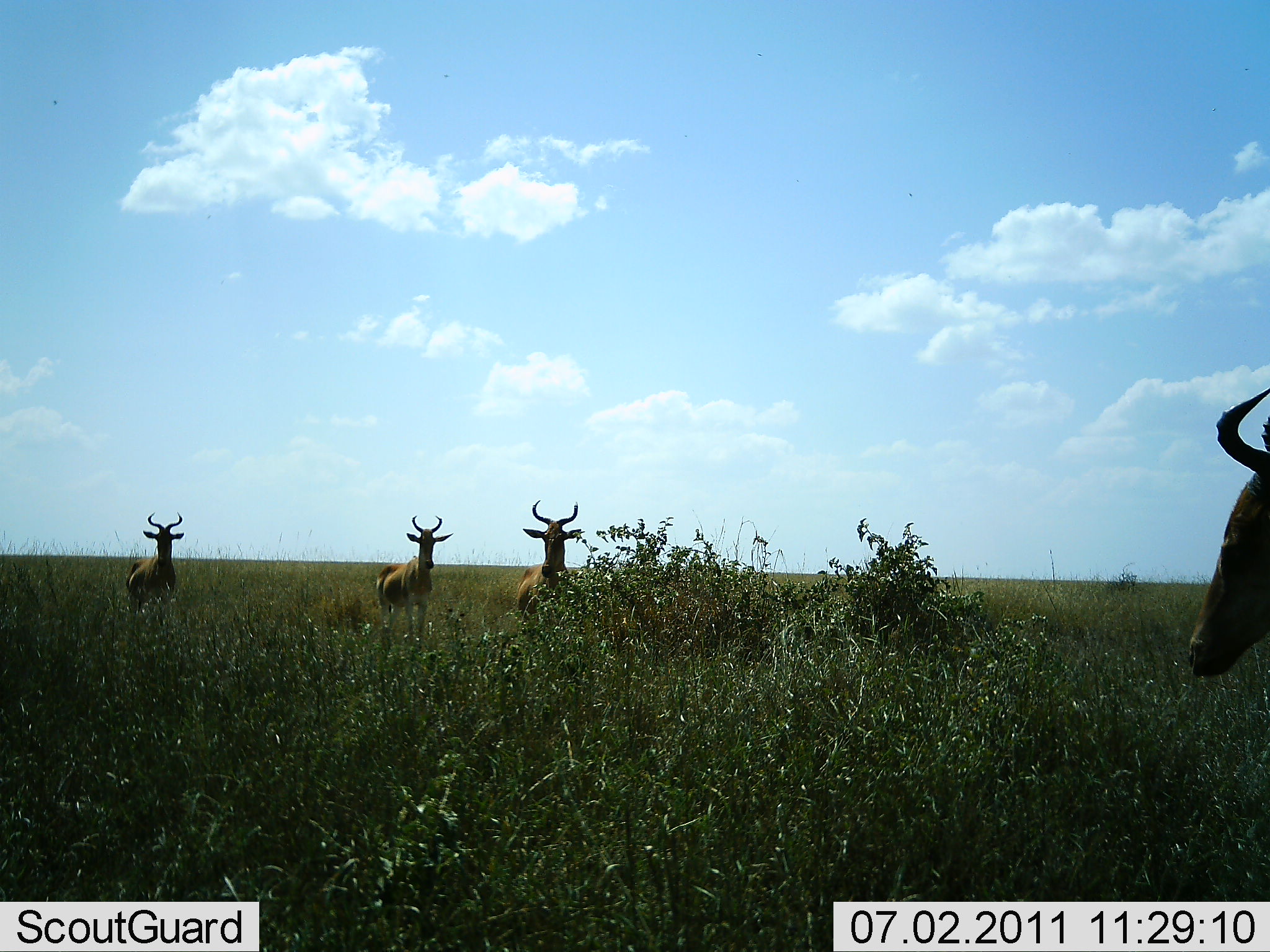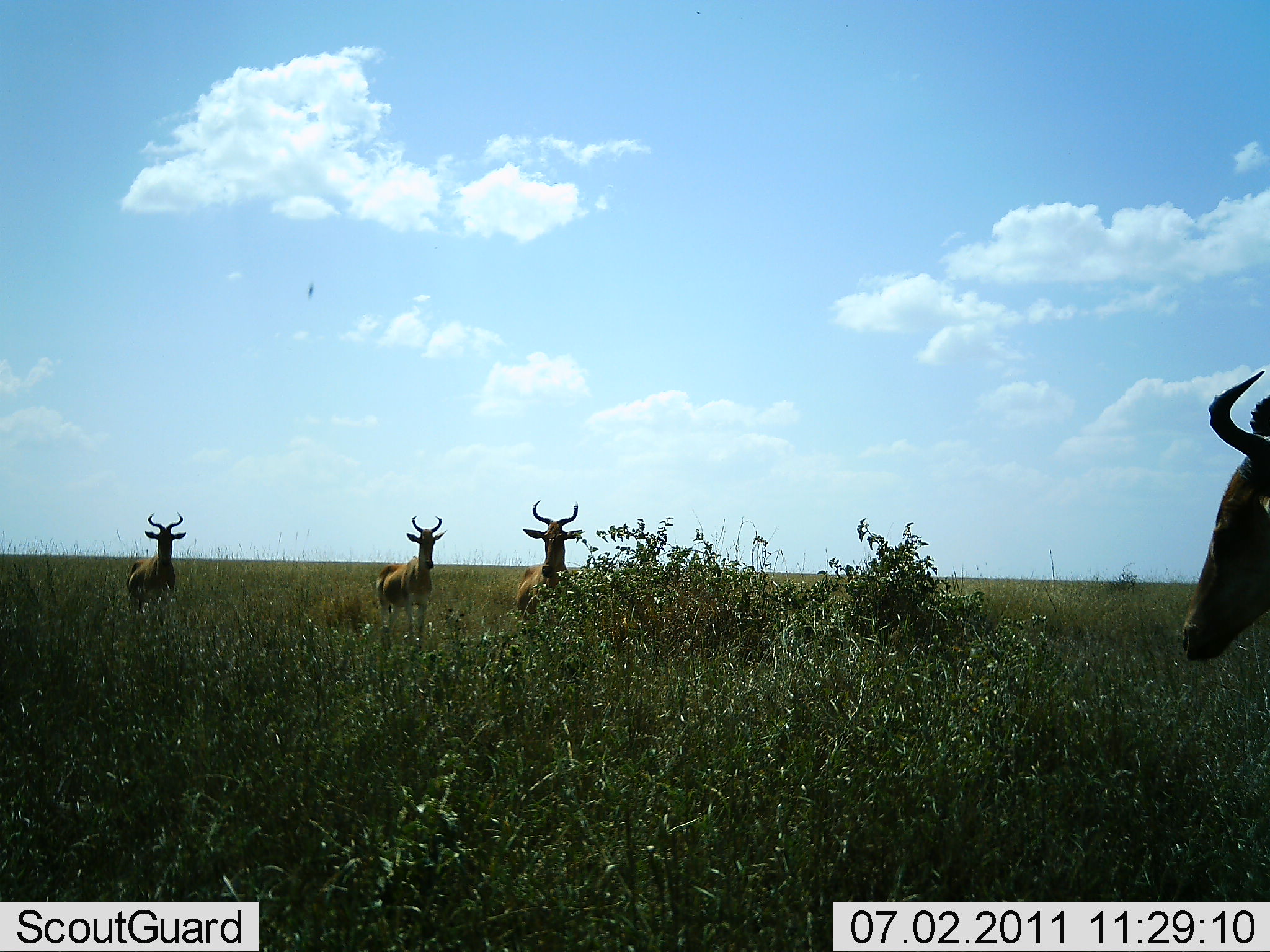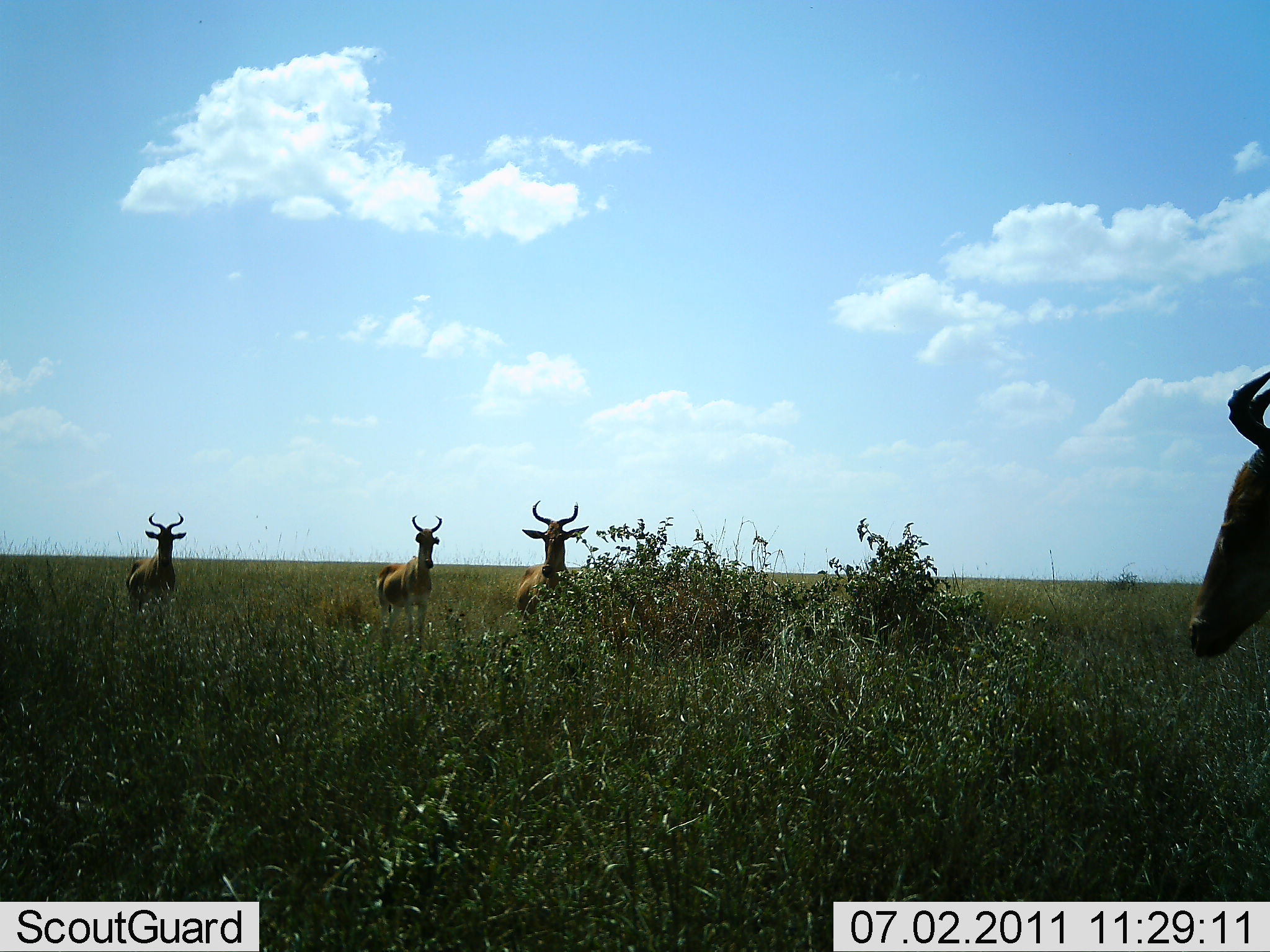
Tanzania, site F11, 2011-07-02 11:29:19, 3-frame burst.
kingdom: Animalia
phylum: Chordata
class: Mammalia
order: Artiodactyla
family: Bovidae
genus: Alcelaphus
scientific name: Alcelaphus buselaphus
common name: hartebeest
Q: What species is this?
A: Hartebeest (Alcelaphus buselaphus).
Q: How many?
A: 4.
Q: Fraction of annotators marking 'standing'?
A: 100%.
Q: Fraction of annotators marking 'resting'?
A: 0%.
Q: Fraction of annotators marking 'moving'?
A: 0%.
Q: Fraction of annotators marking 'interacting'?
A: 0%.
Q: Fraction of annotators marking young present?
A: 0%.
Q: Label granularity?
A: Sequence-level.